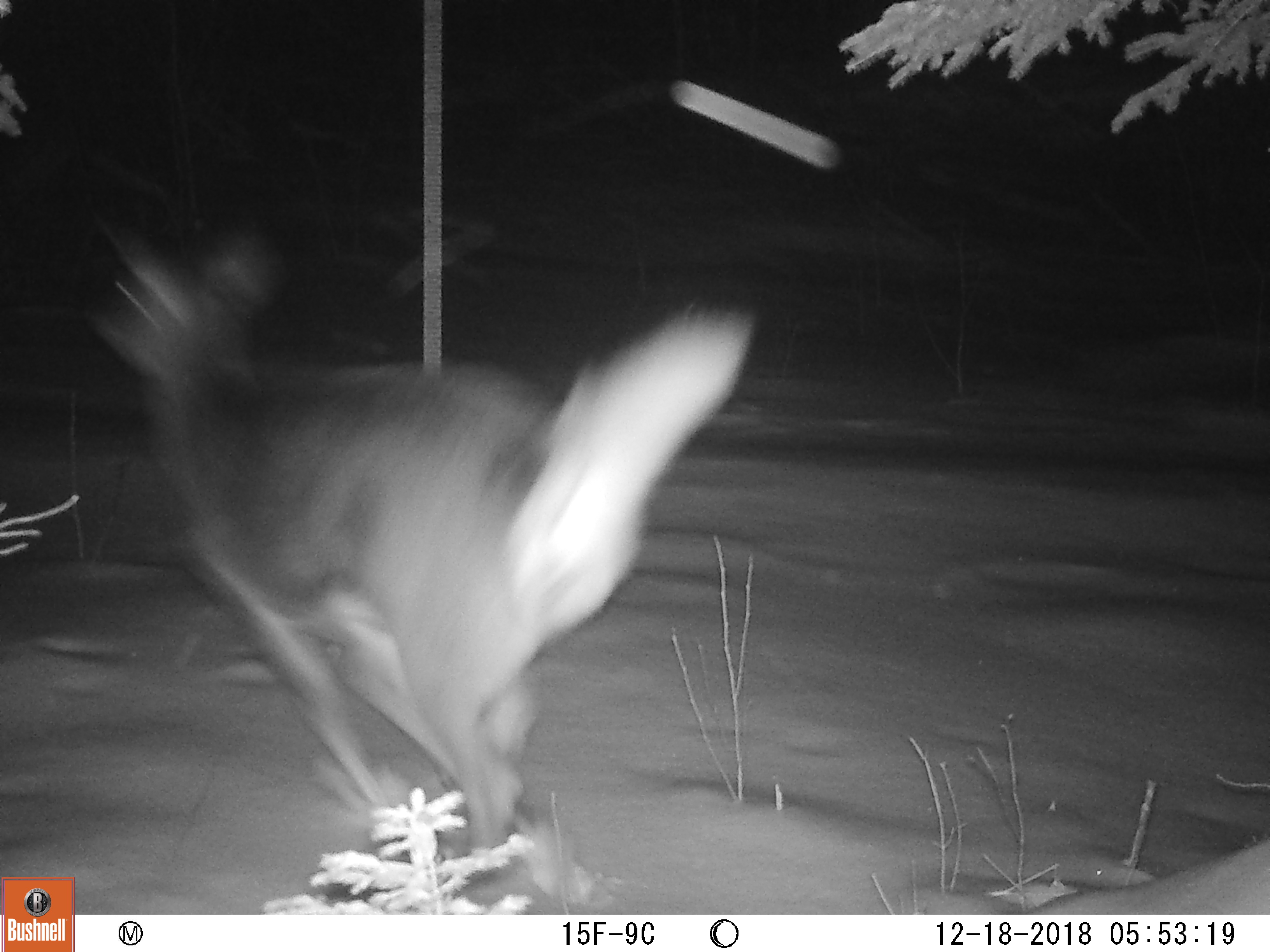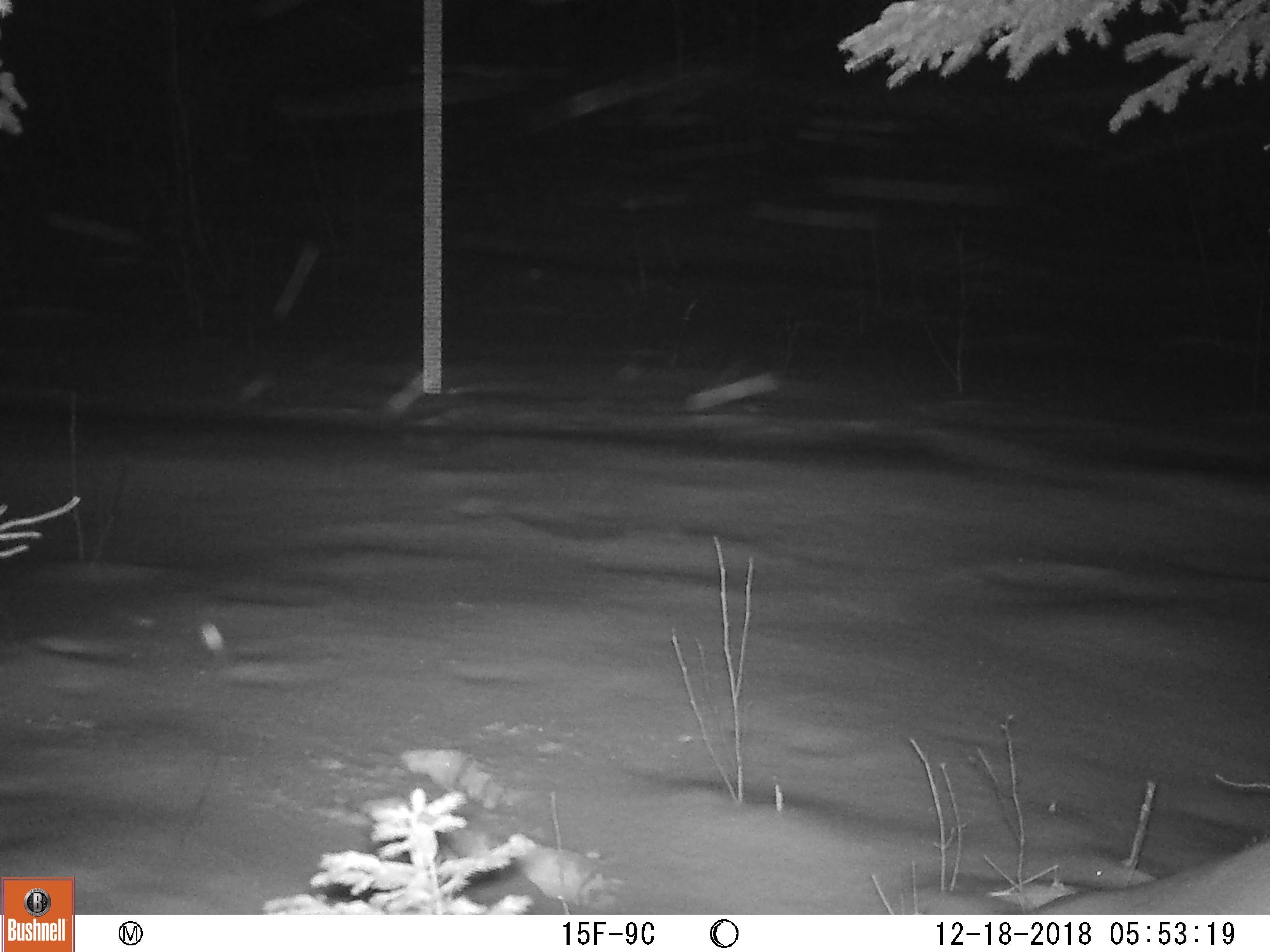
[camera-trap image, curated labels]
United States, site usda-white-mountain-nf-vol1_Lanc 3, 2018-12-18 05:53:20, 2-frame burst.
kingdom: Animalia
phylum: Chordata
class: Mammalia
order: Artiodactyla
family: Cervidae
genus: Odocoileus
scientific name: Odocoileus virginianus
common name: white-tailed deer